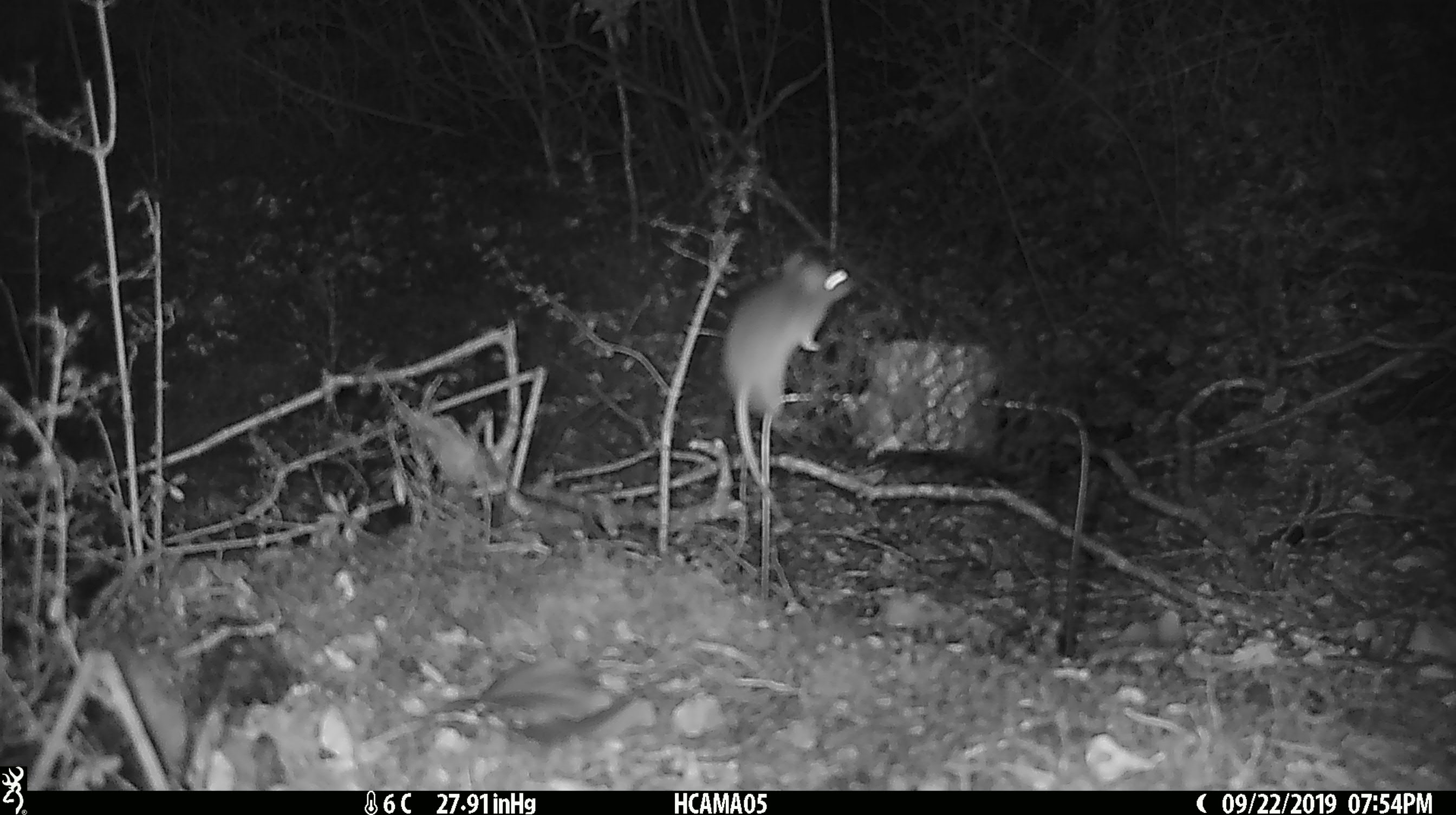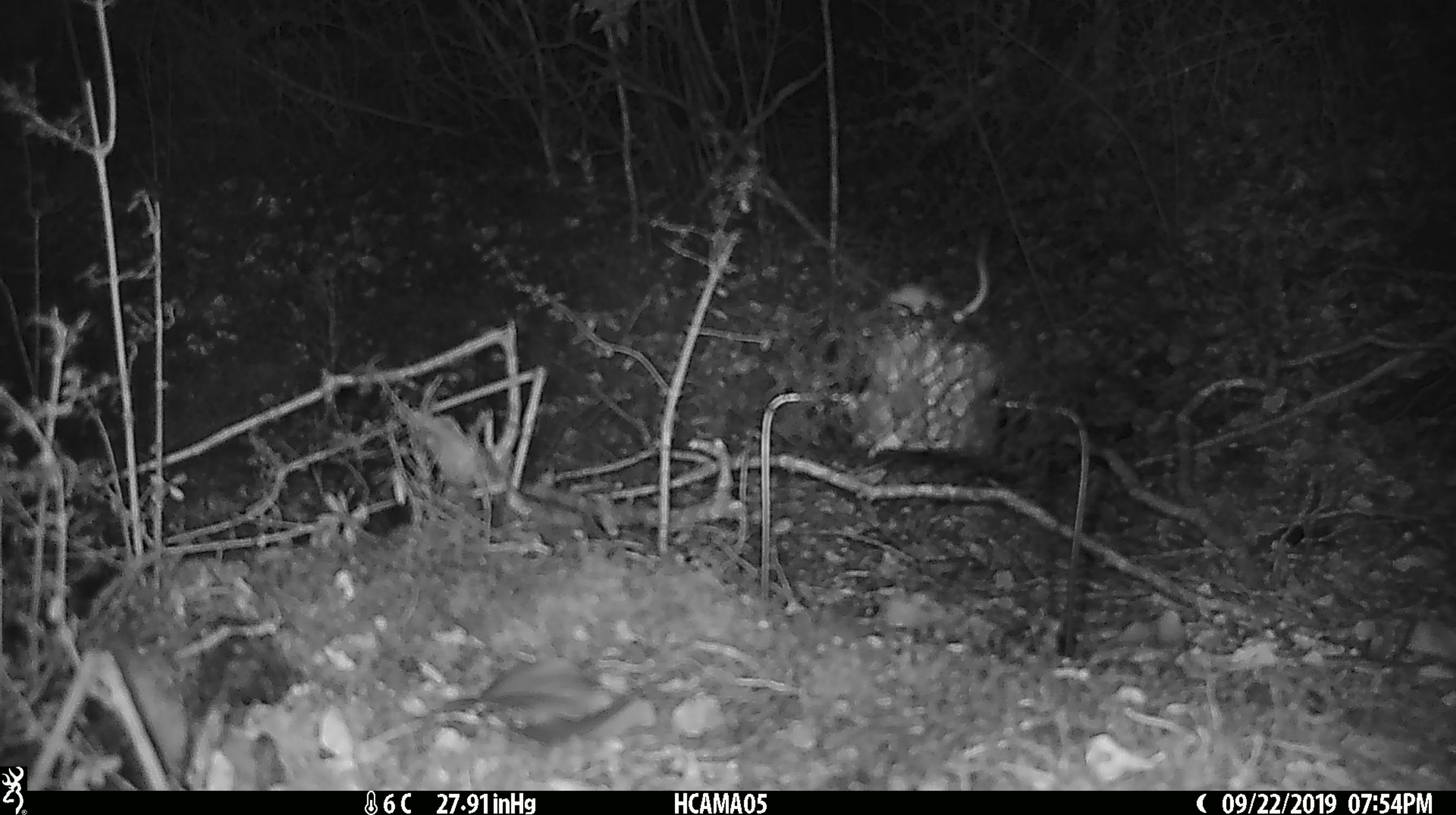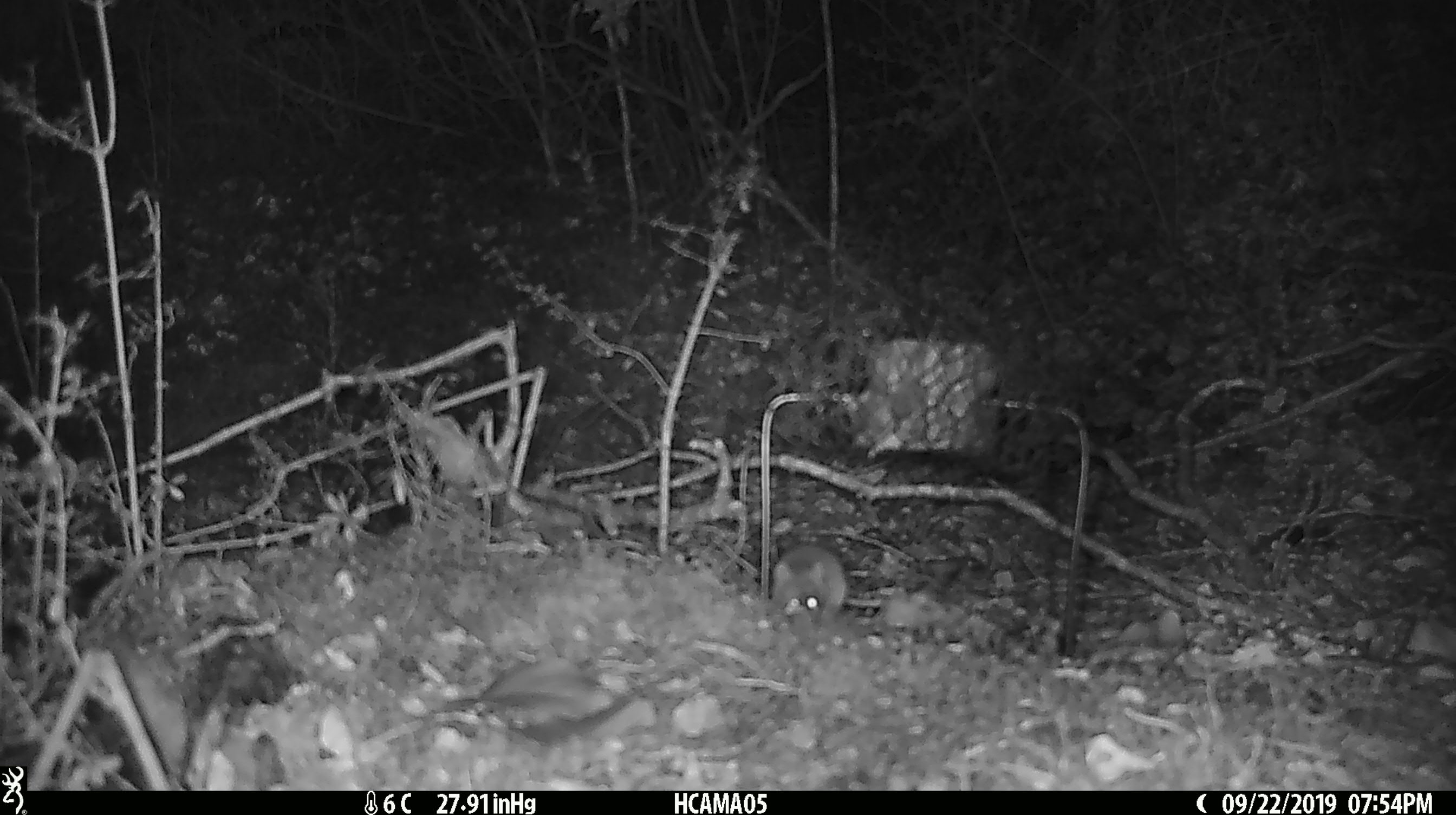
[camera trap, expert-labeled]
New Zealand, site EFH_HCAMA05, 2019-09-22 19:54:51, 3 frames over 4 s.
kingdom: Animalia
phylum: Chordata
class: Mammalia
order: Rodentia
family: Muridae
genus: Mus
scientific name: Mus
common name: mouse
Mouse (Mus).